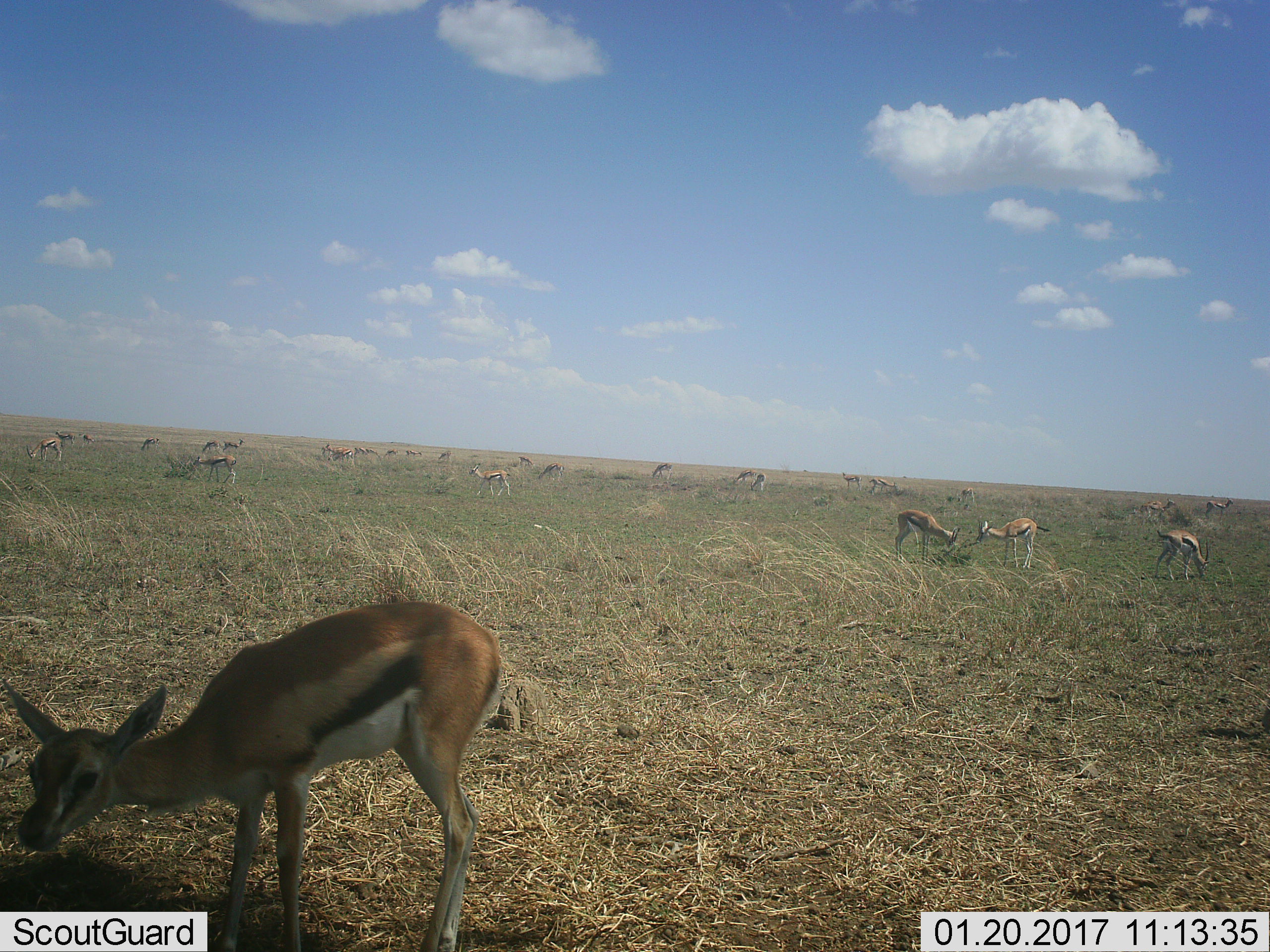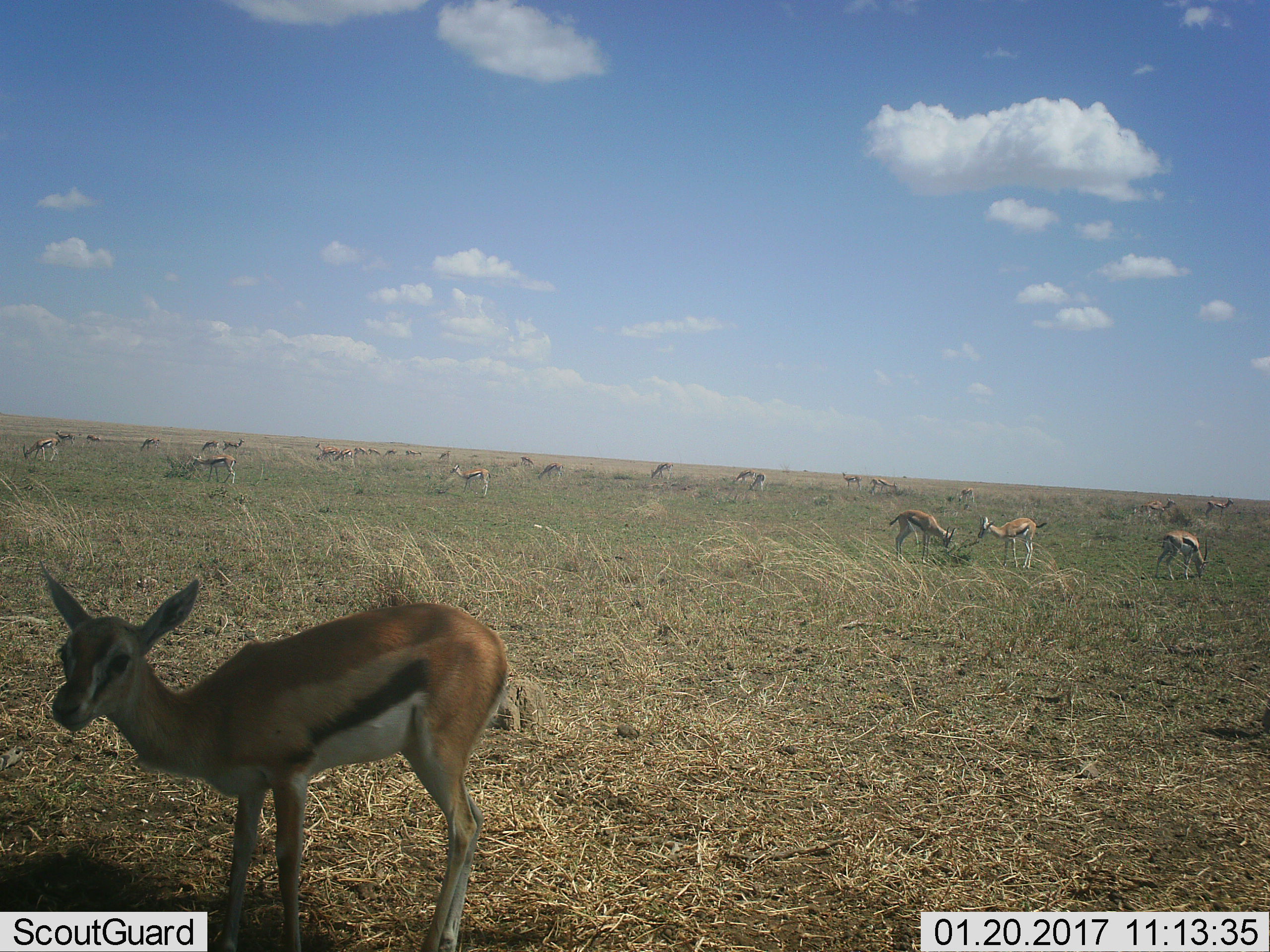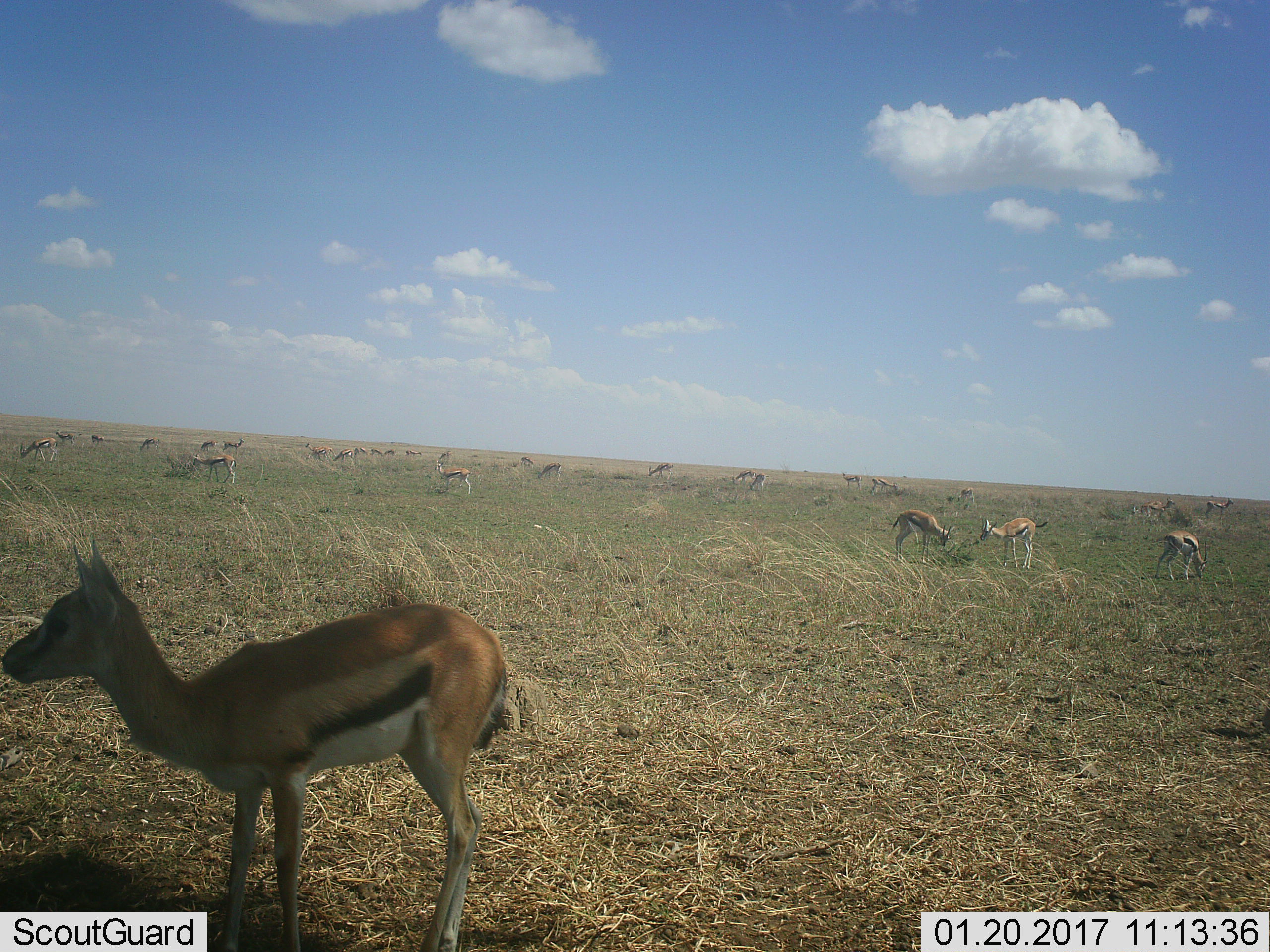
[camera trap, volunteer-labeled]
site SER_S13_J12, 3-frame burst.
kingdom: Animalia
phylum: Chordata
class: Mammalia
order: Artiodactyla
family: Bovidae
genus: Eudorcas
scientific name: Eudorcas thomsonii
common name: thomson's gazelle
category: gazellethomsons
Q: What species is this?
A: Gazellethomsons (thomson's gazelle) (Eudorcas thomsonii).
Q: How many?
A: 11-50.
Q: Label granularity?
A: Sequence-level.